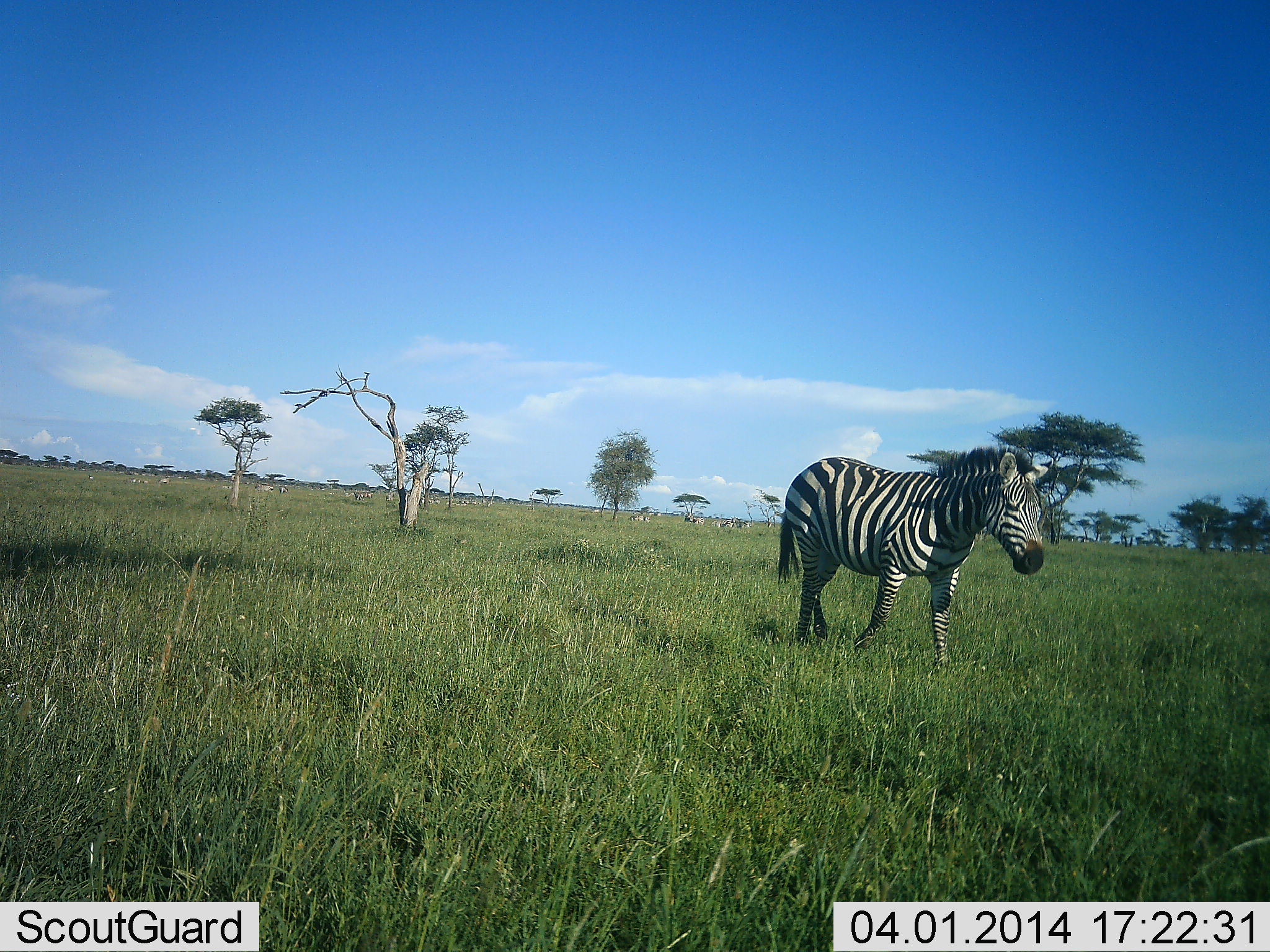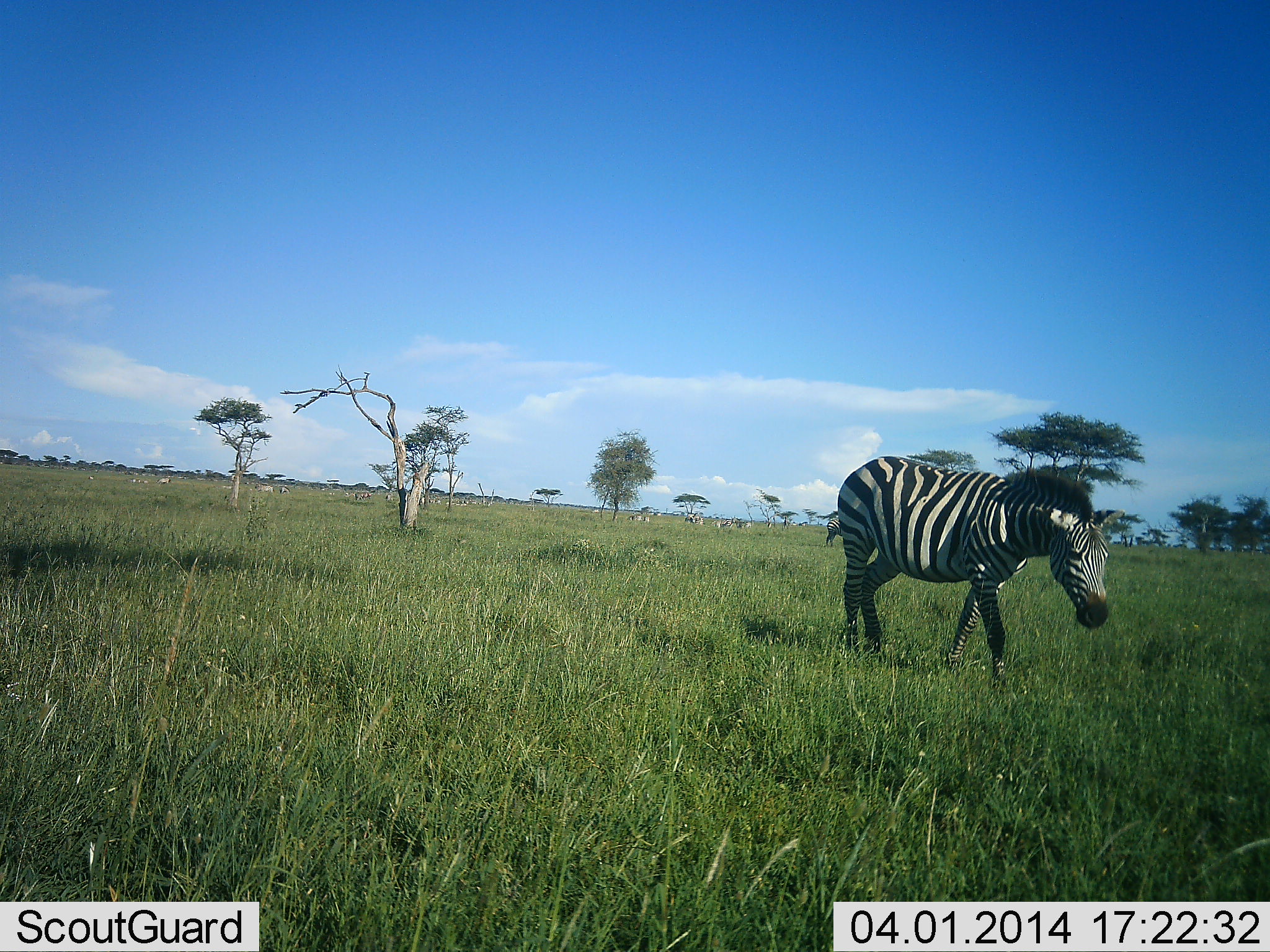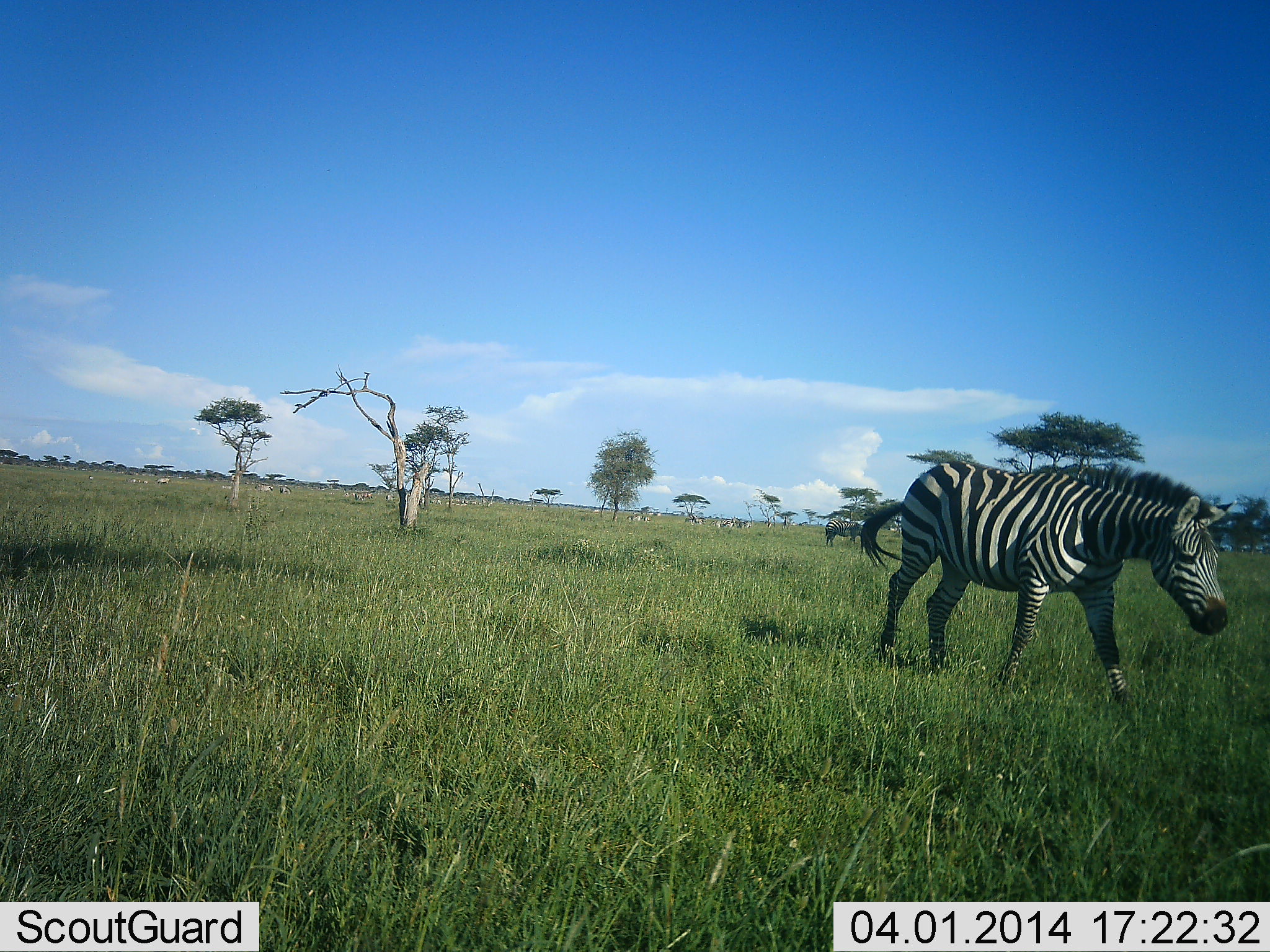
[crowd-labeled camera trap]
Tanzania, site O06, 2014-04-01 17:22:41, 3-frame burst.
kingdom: Animalia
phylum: Chordata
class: Mammalia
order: Perissodactyla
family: Equidae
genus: Equus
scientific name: Equus quagga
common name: plains zebra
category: zebra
Zebra (plains zebra) (Equus quagga), count 1. Behavior (volunteer vote fractions): standing 0%, resting 0%, moving 100%, interacting 0%. Young present (vote fraction): 0%. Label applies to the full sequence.